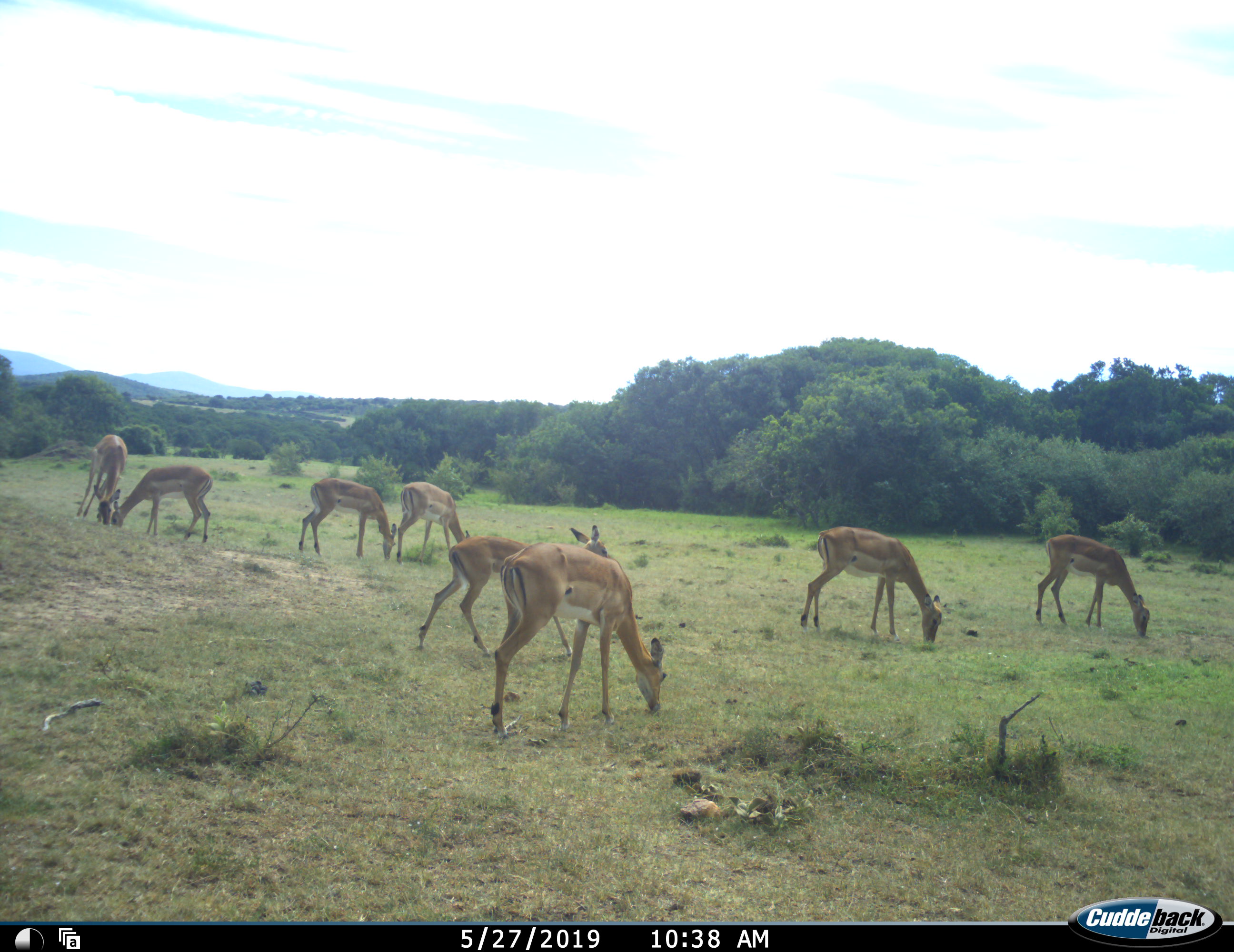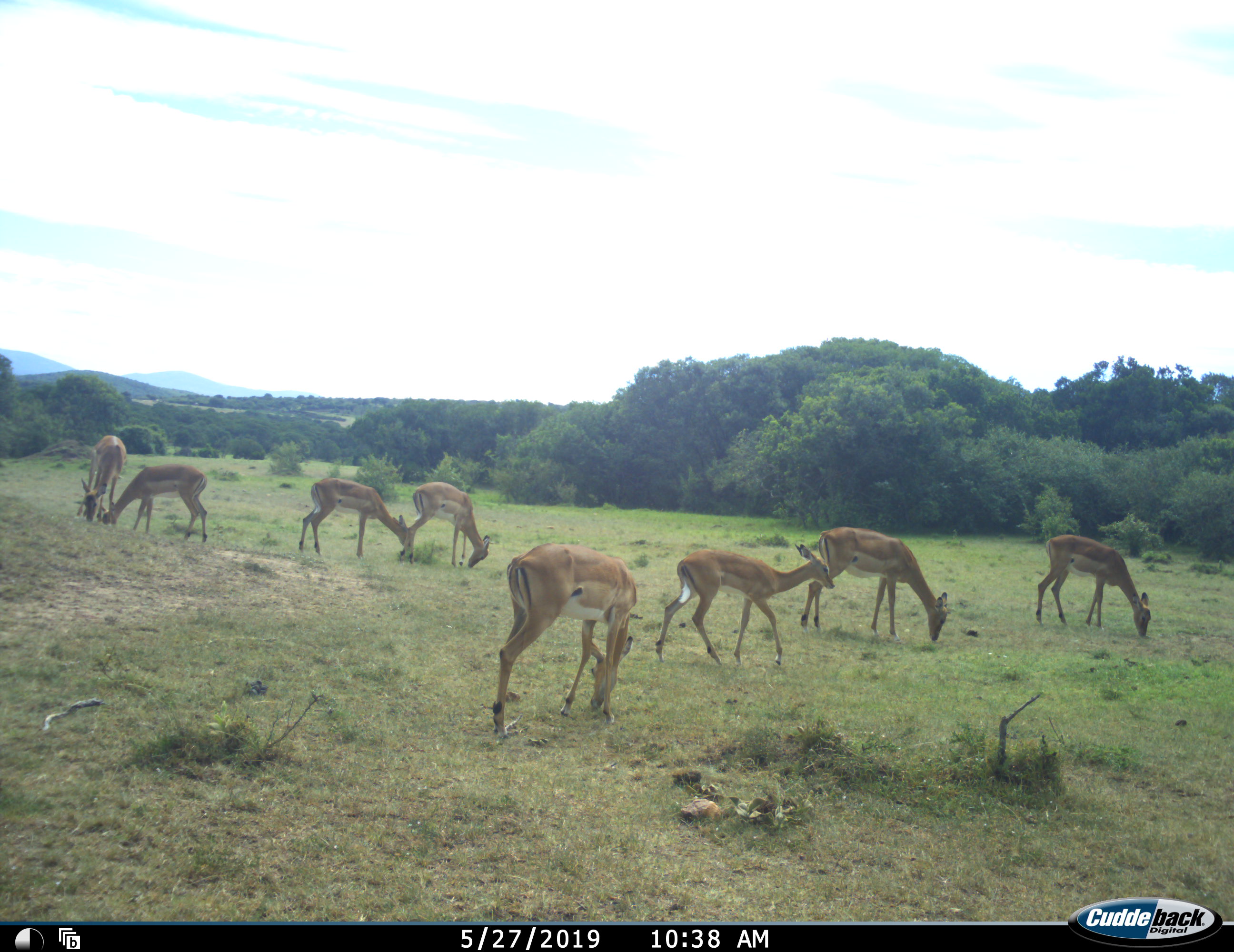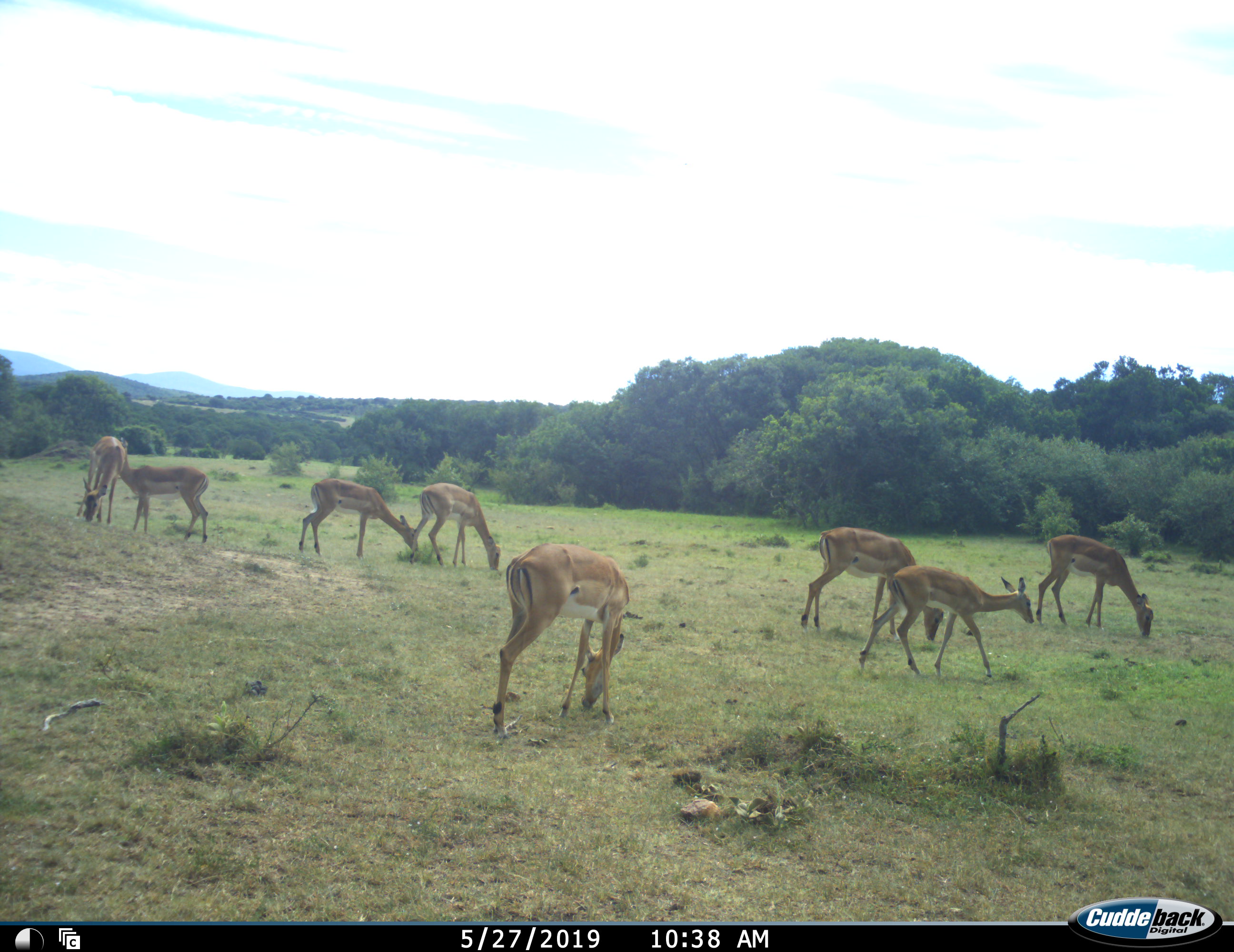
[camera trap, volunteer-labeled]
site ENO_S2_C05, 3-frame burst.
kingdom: Animalia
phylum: Chordata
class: Mammalia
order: Artiodactyla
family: Bovidae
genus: Aepyceros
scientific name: Aepyceros melampus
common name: impala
Impala (Aepyceros melampus), count 8. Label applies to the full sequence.